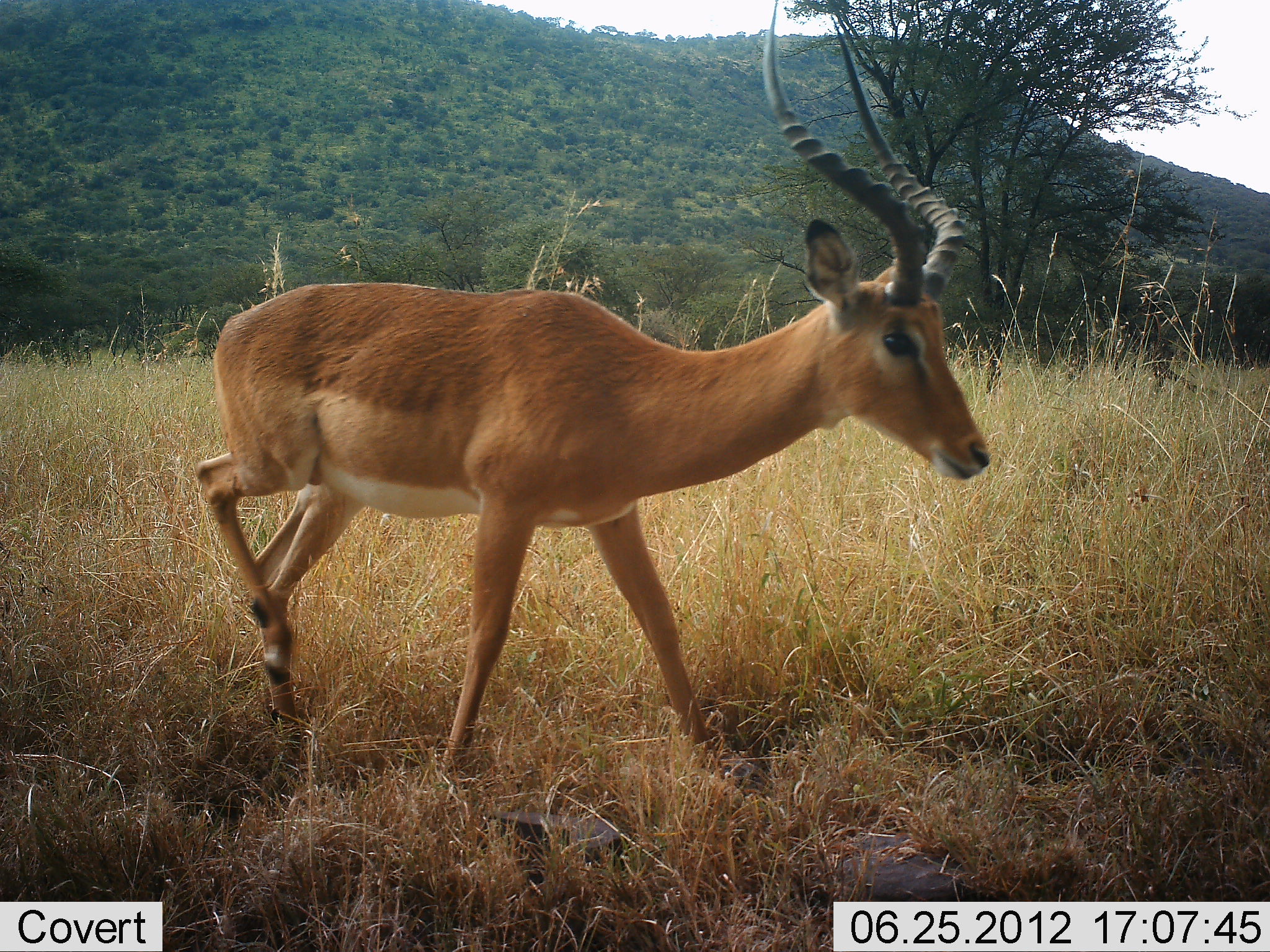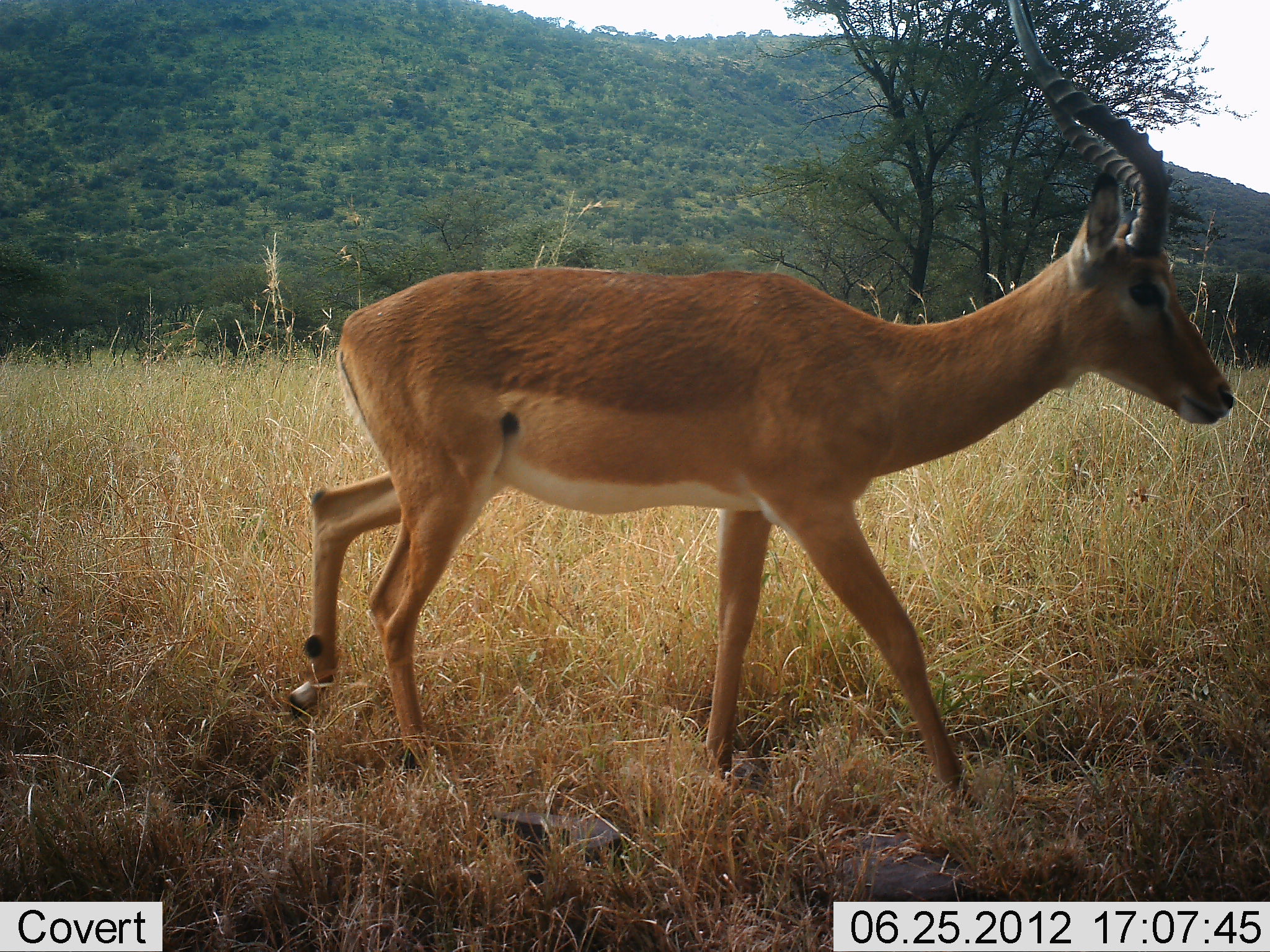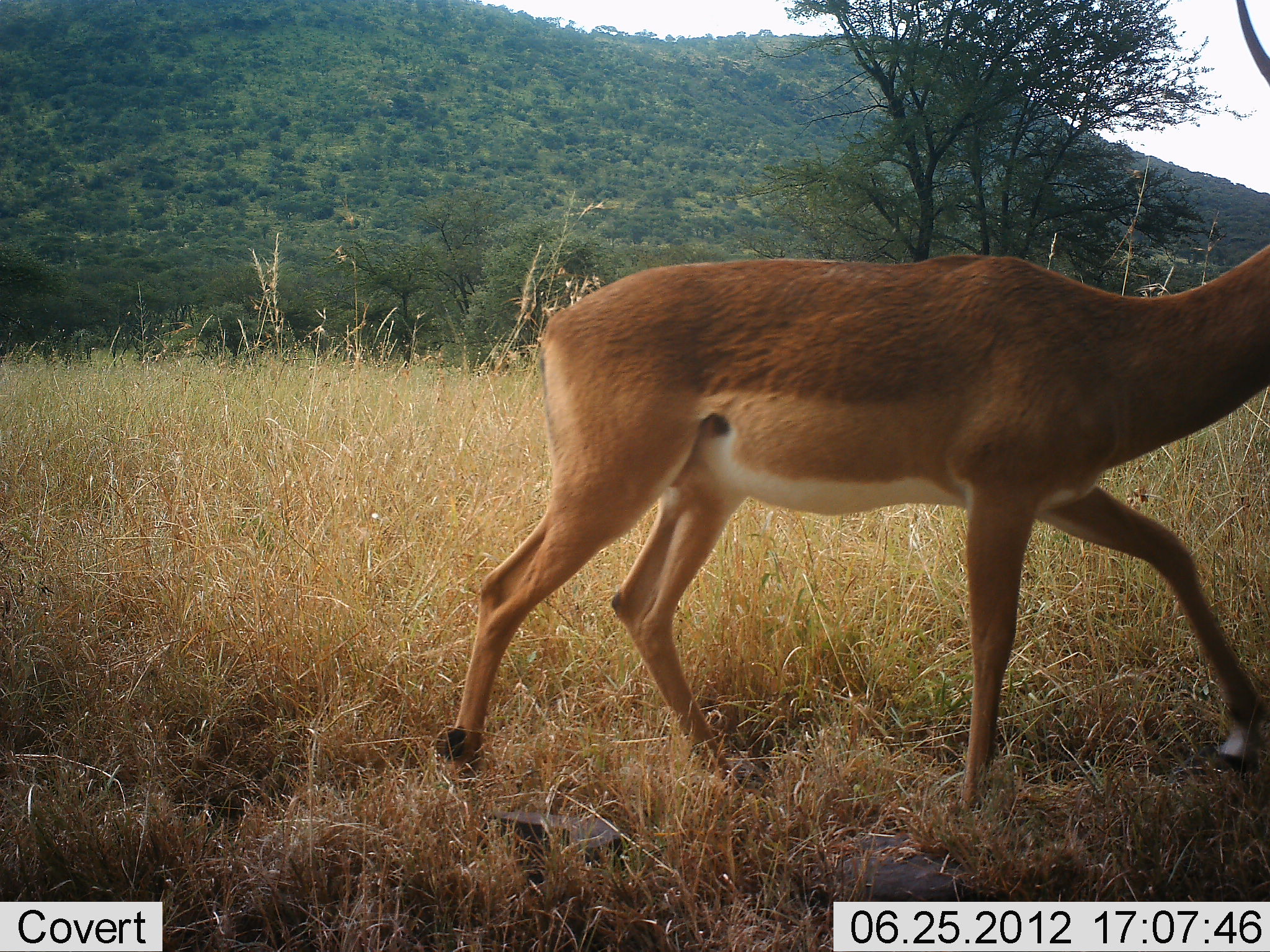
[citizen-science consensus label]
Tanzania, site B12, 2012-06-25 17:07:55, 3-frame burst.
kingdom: Animalia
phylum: Chordata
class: Mammalia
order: Artiodactyla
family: Bovidae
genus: Aepyceros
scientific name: Aepyceros melampus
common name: impala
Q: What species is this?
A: Impala (Aepyceros melampus).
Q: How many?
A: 1.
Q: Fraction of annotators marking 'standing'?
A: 0%.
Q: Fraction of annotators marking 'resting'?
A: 0%.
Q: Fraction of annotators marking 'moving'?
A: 100%.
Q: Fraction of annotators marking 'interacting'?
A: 0%.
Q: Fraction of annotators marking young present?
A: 0%.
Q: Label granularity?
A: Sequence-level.